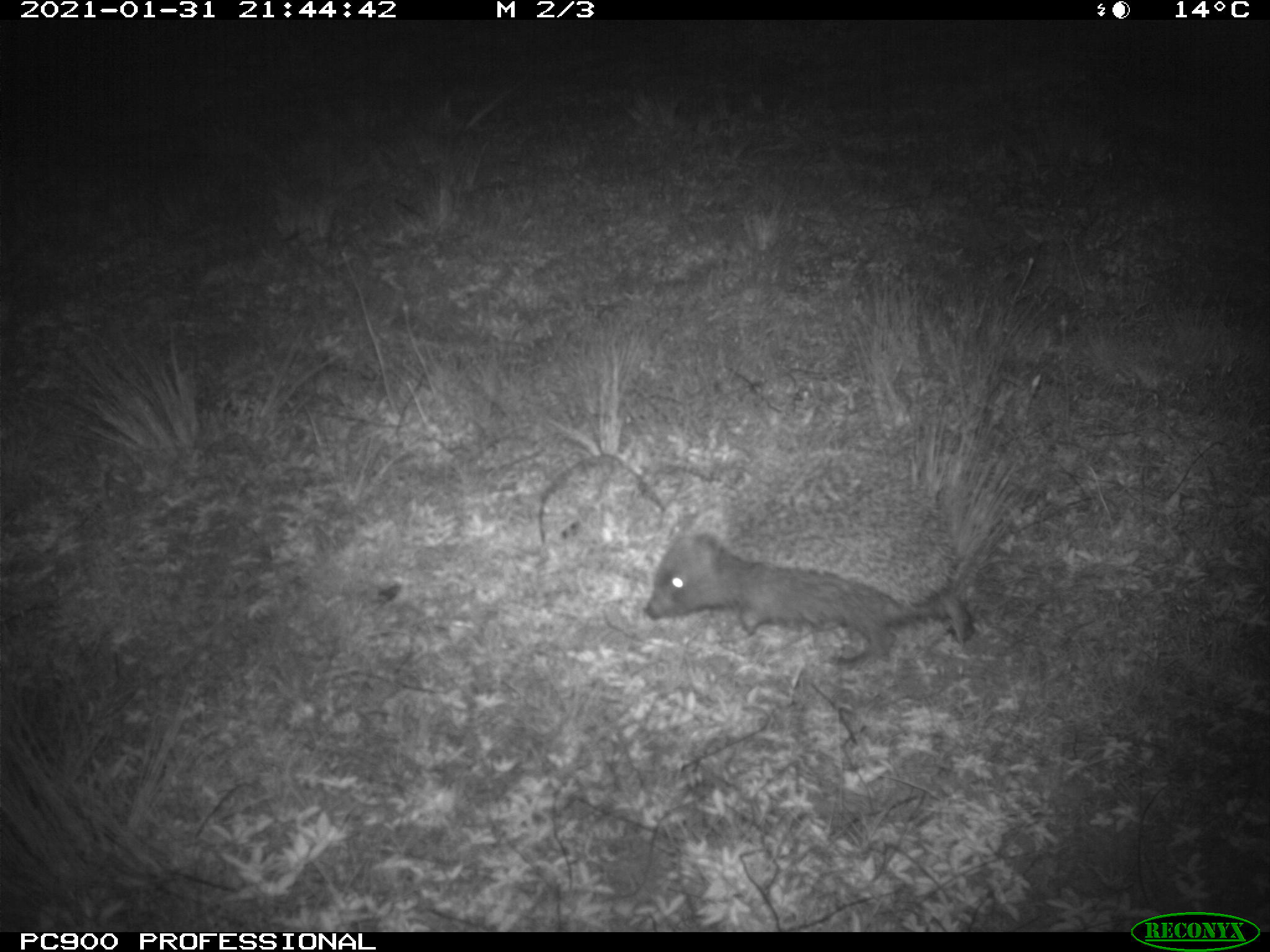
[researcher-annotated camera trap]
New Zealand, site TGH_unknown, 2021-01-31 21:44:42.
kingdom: Animalia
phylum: Chordata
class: Mammalia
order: Eulipotyphla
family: Erinaceidae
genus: Erinaceus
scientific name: Erinaceus europaeus europaeus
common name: european hedgehog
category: hedgehog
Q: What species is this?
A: Hedgehog (european hedgehog) (Erinaceus europaeus europaeus).